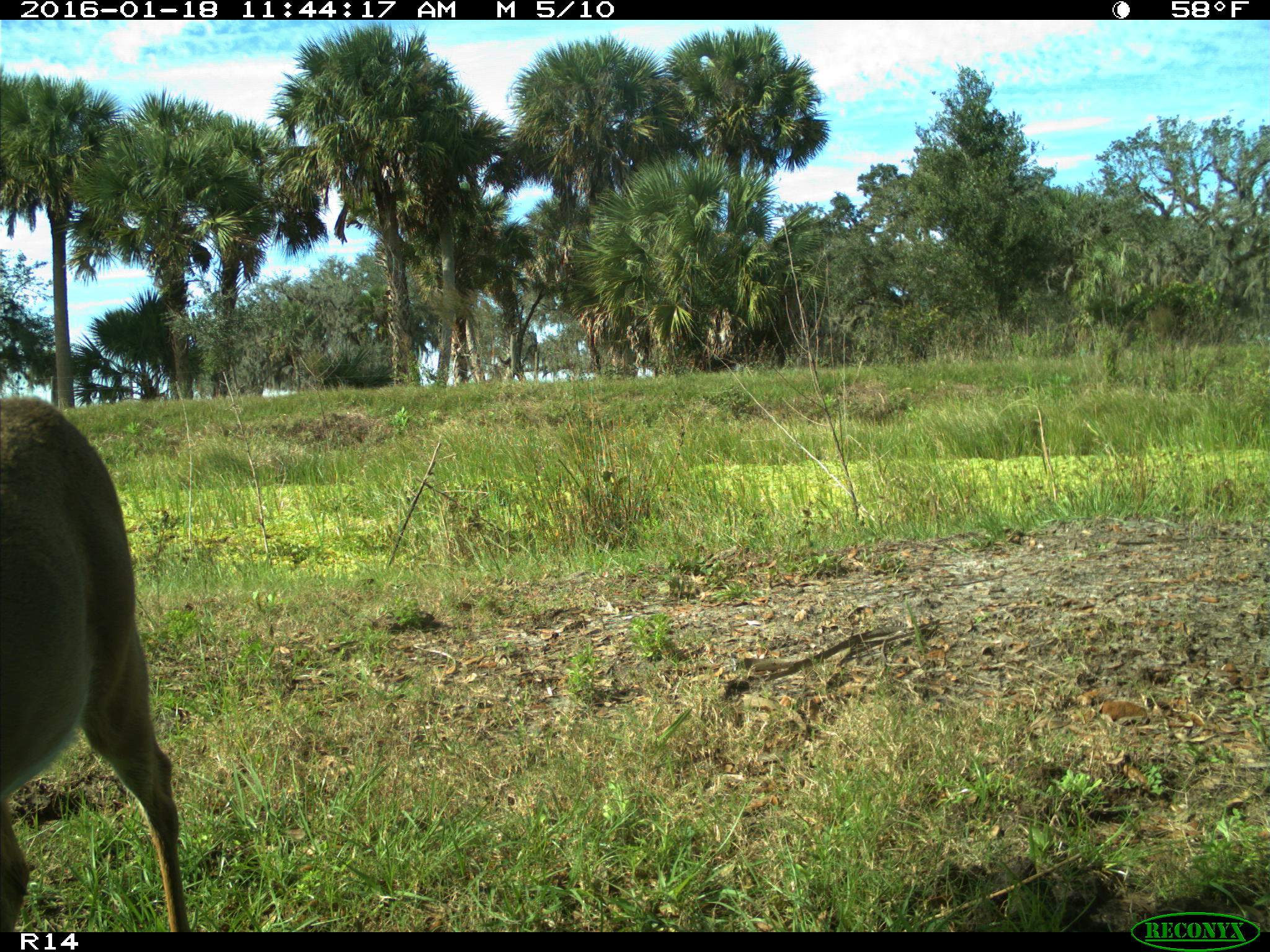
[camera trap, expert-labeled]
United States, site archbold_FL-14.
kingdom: Animalia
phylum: Chordata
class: Mammalia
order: Artiodactyla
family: Cervidae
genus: Odocoileus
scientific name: Odocoileus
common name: deer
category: unidentified deer